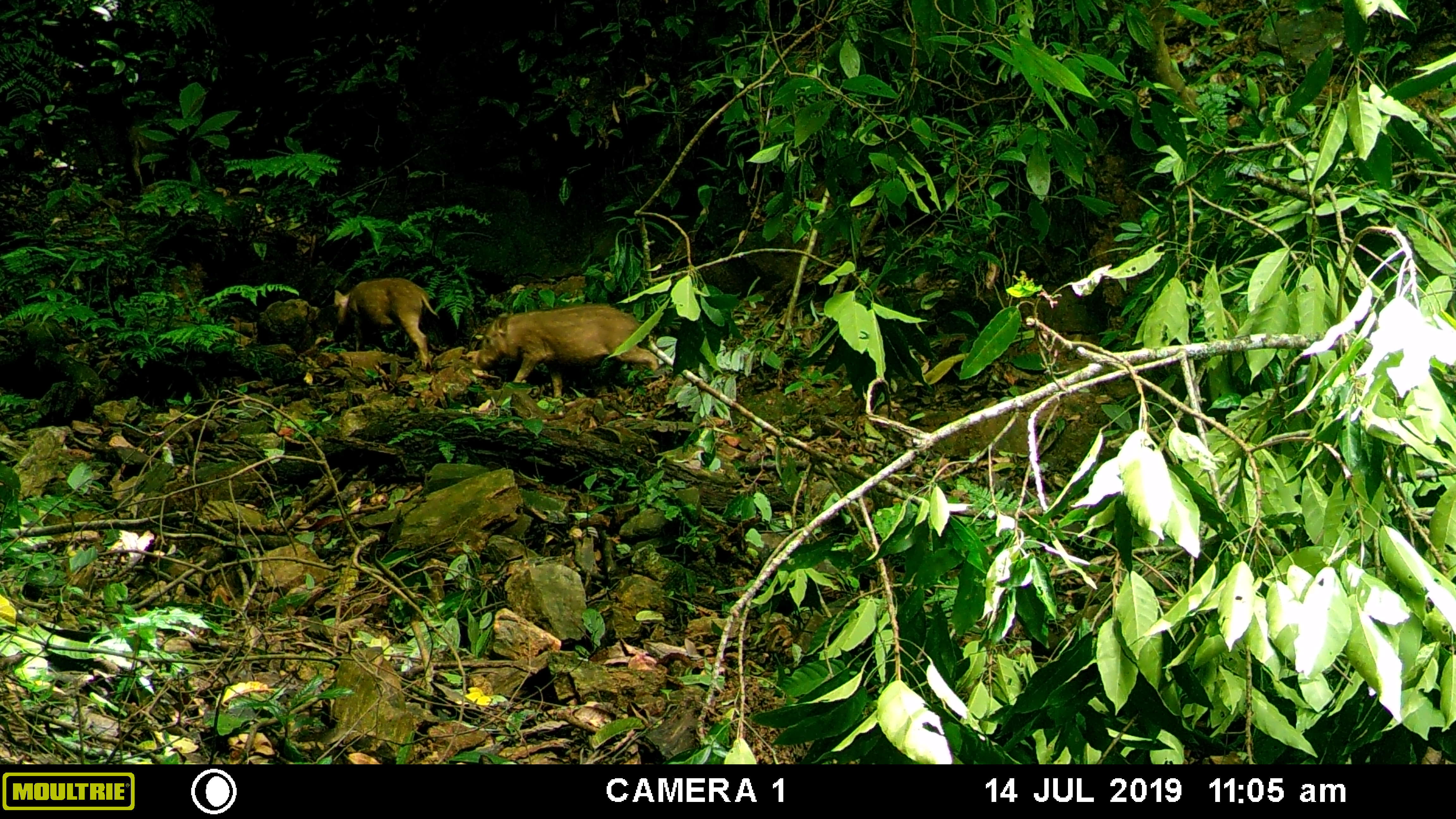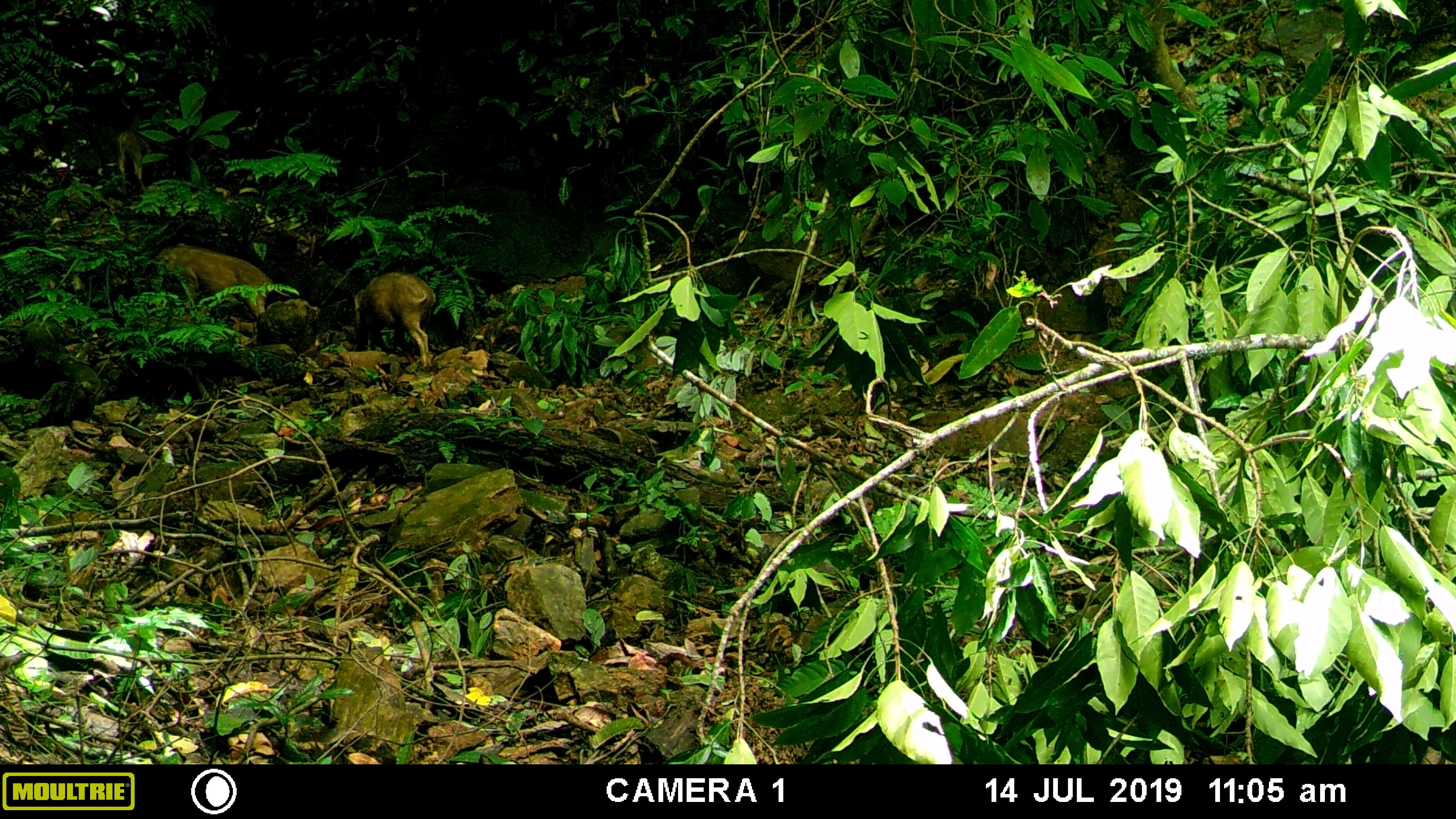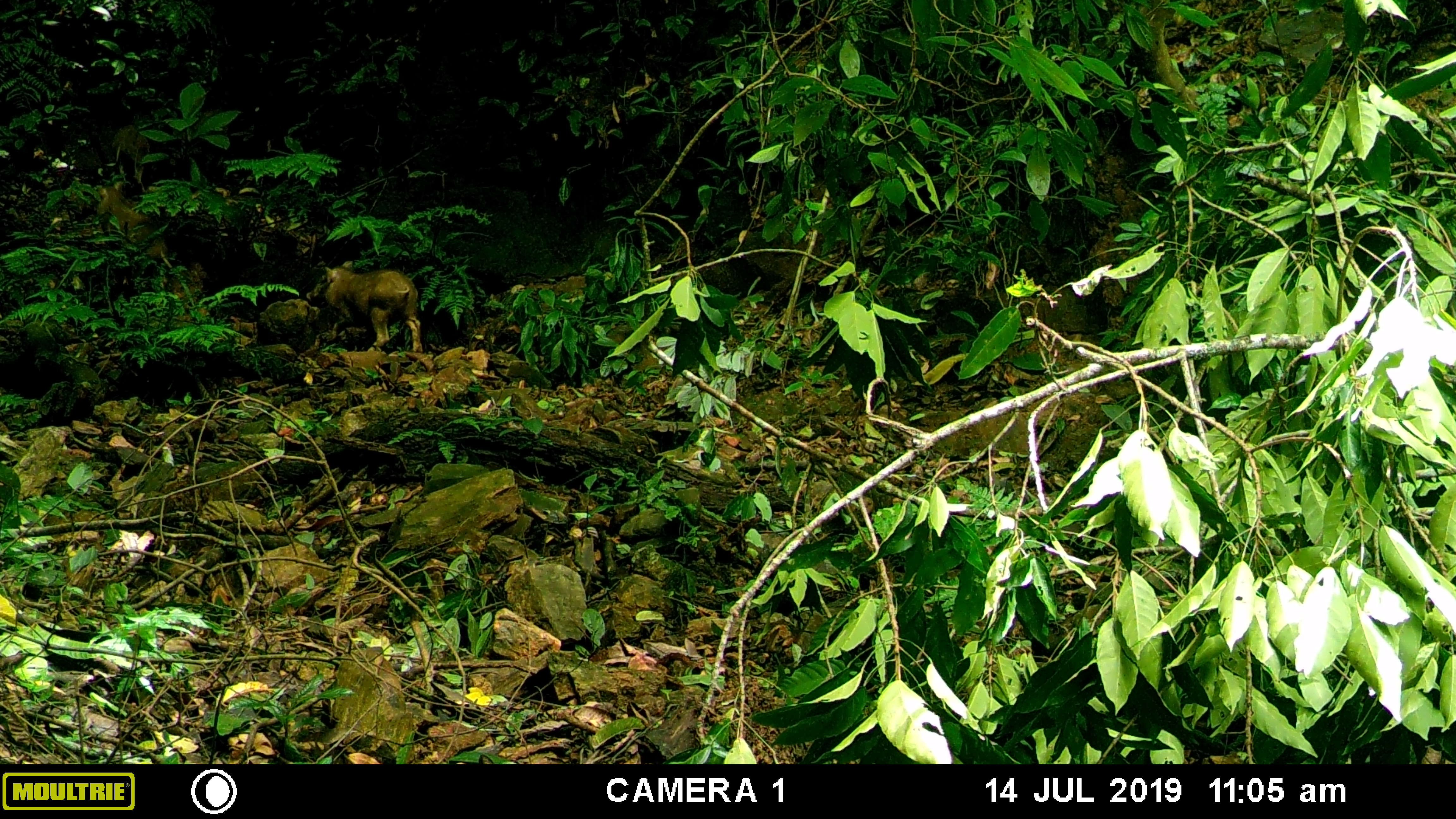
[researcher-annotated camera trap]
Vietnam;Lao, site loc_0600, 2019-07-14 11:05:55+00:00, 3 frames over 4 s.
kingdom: Animalia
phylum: Chordata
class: Mammalia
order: Artiodactyla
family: Suidae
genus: Sus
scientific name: Sus scrofa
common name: eurasian wild pig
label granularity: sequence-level